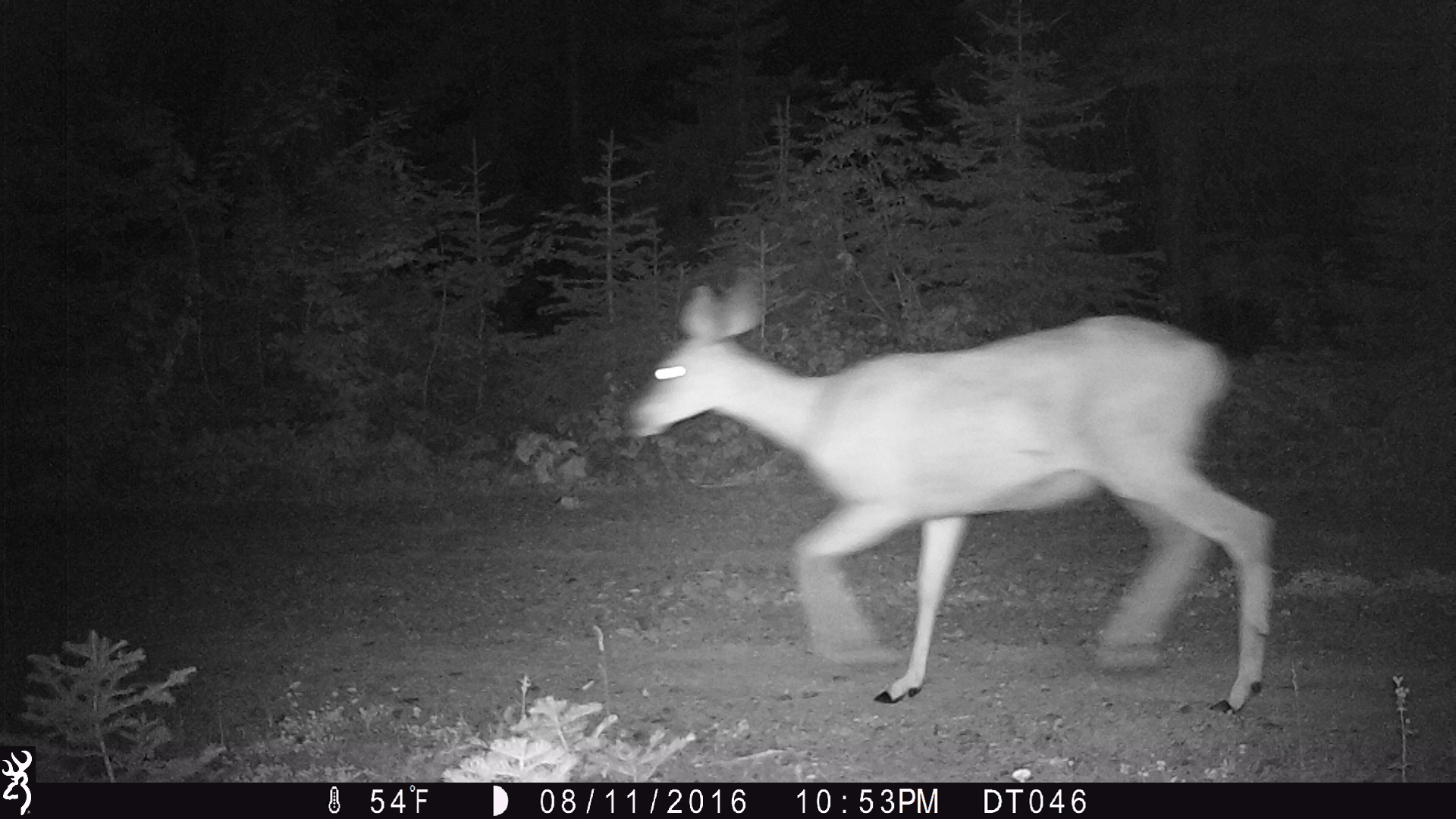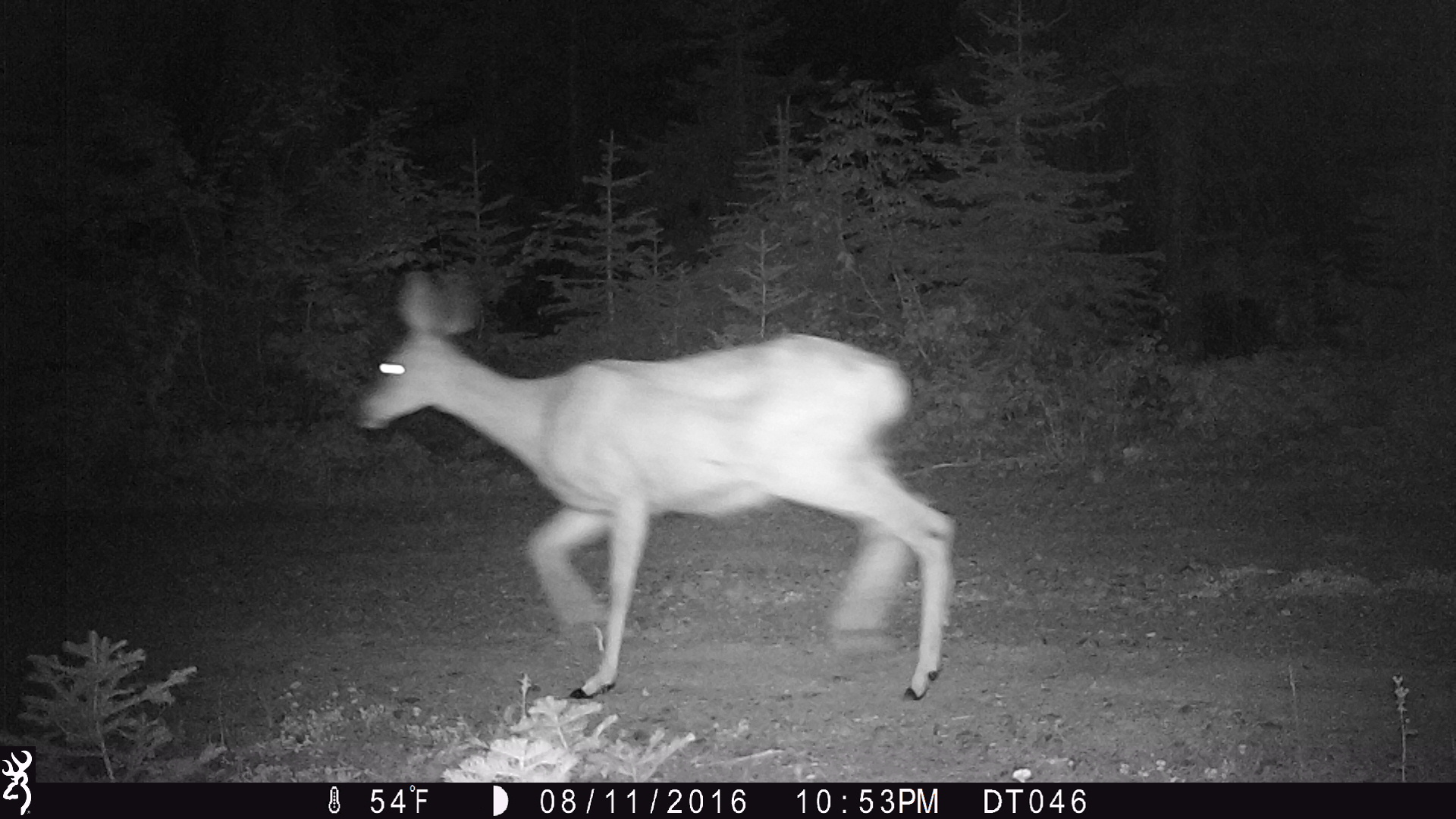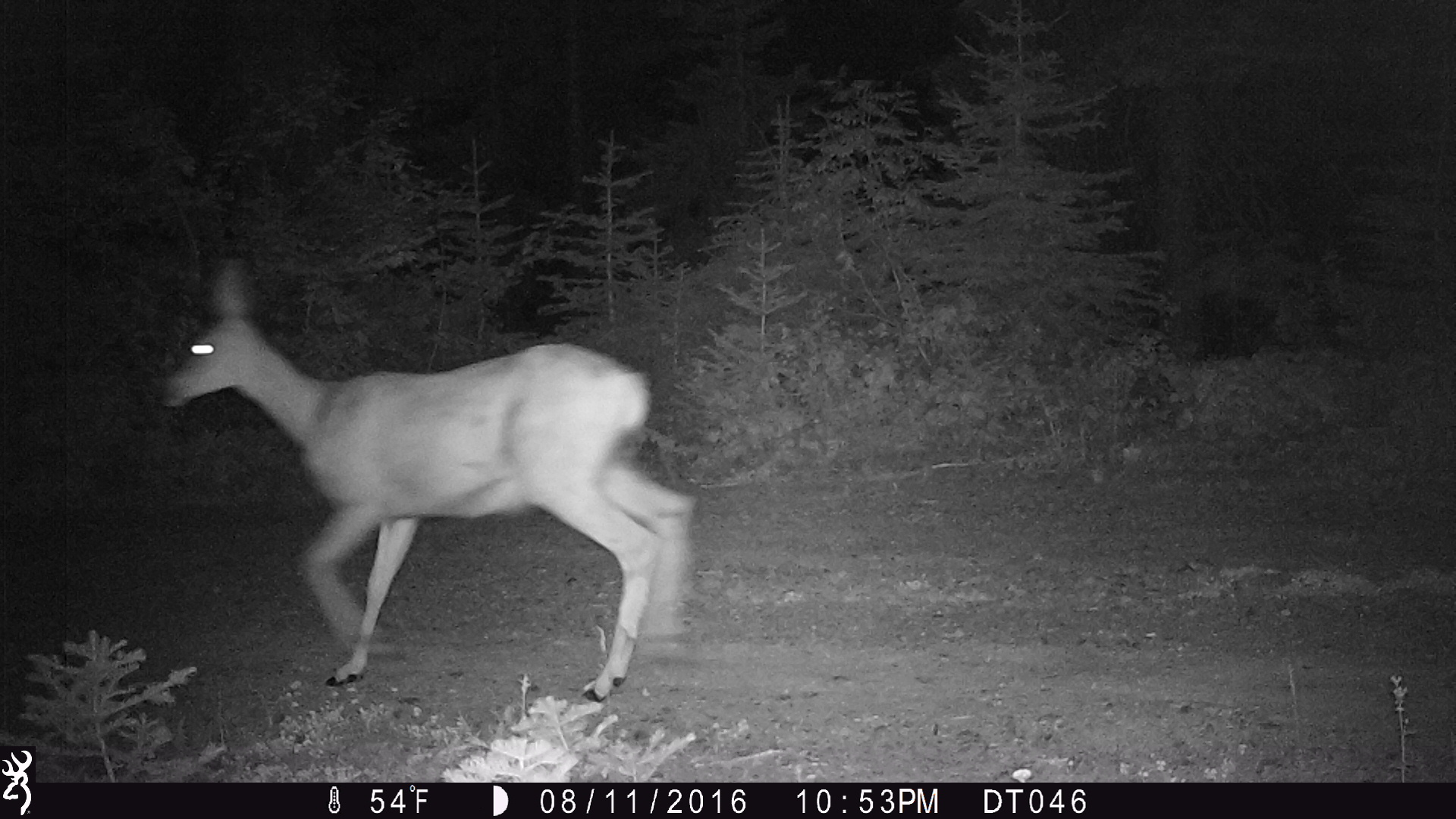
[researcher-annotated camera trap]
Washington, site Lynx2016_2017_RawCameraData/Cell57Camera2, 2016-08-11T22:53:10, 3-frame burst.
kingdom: Animalia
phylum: Chordata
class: Mammalia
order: Artiodactyla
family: Cervidae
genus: Odocoileus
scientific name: Odocoileus hemionus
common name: mule deer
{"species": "Odocoileus hemionus (mule deer)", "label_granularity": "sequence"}